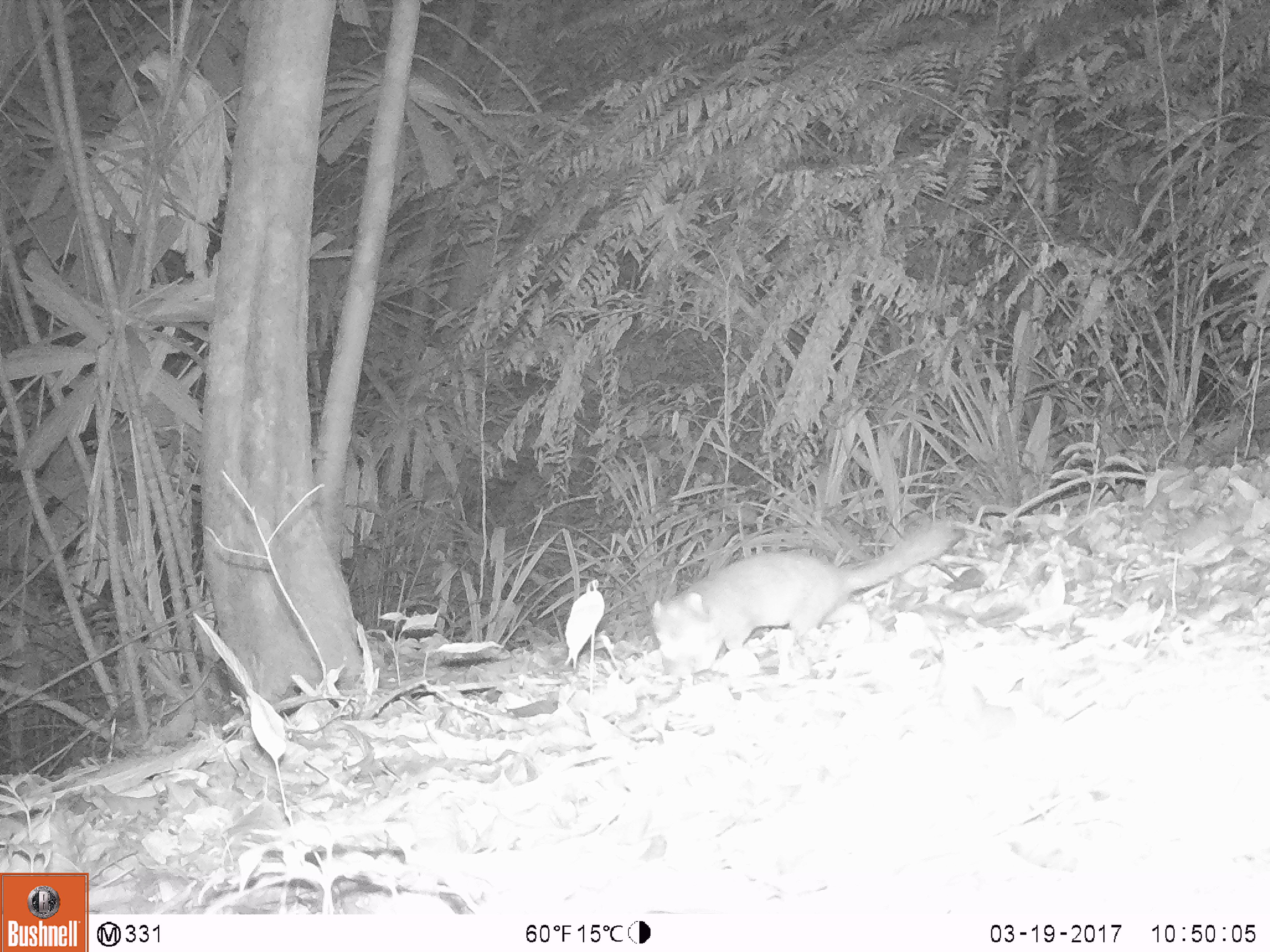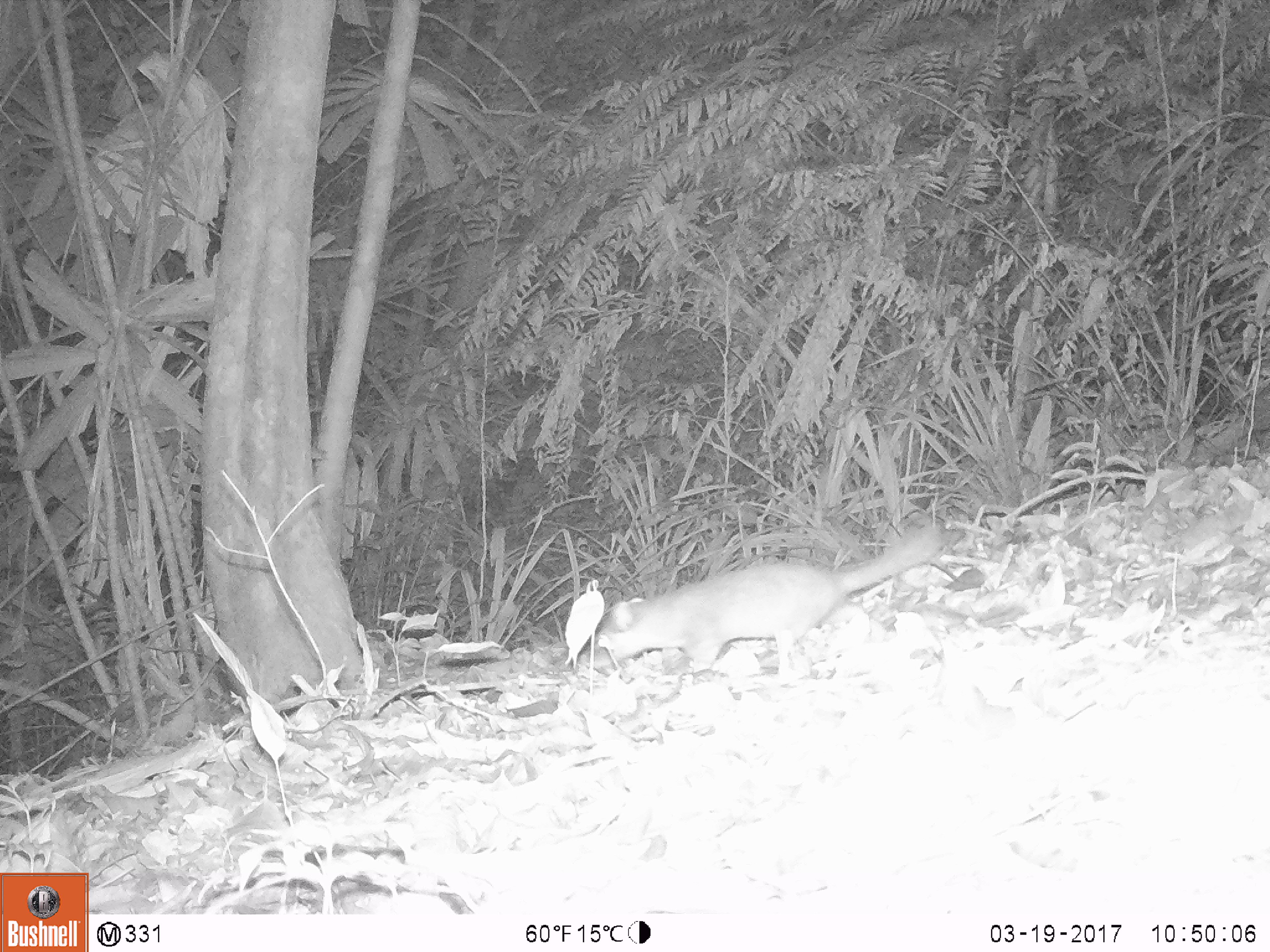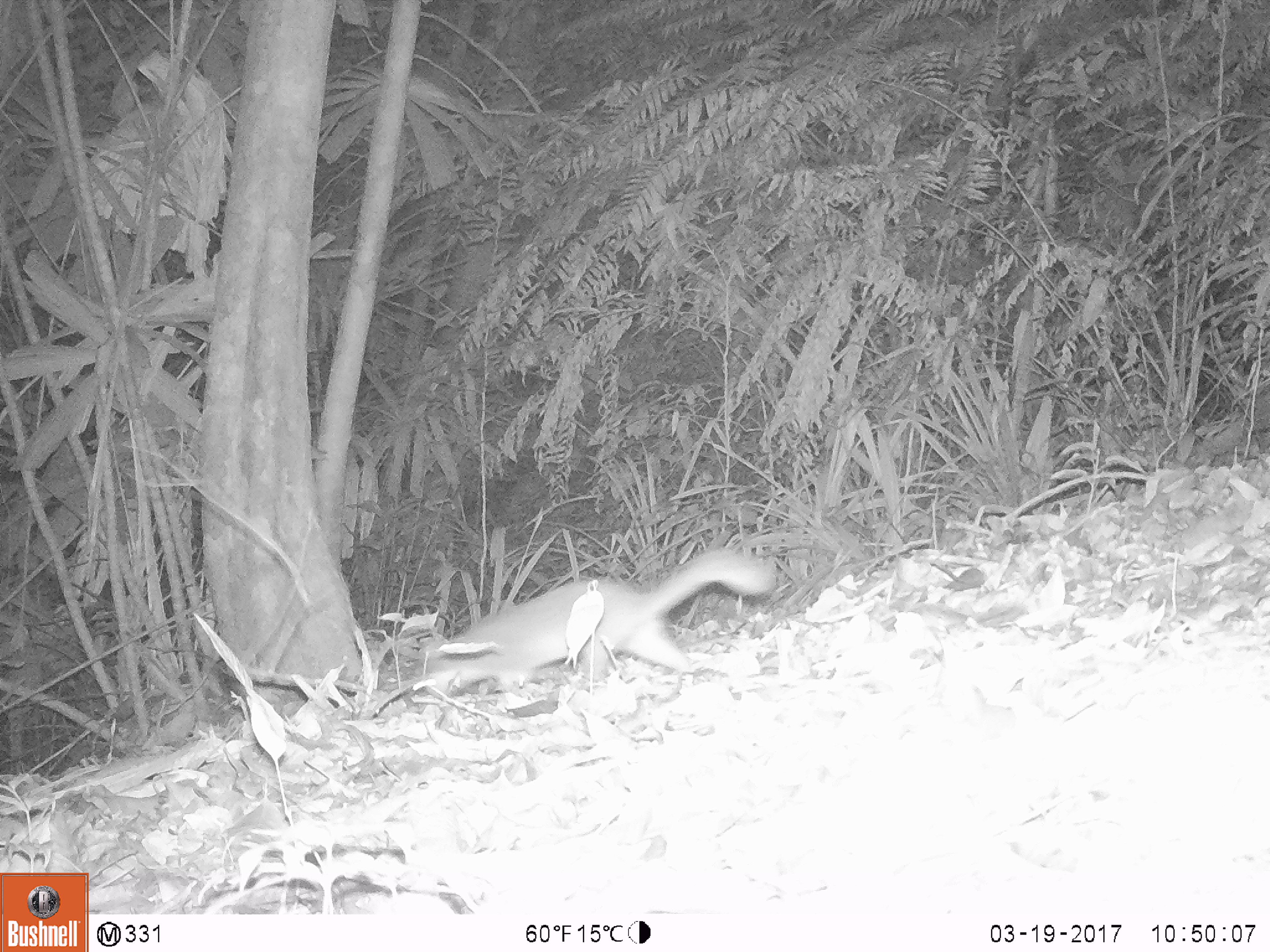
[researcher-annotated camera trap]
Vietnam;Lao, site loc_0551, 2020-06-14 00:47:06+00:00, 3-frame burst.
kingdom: Animalia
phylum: Chordata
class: Mammalia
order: Carnivora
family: Mustelidae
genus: Melogale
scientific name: Melogale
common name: ferret badger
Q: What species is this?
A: Ferret badger (Melogale).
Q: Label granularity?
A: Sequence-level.